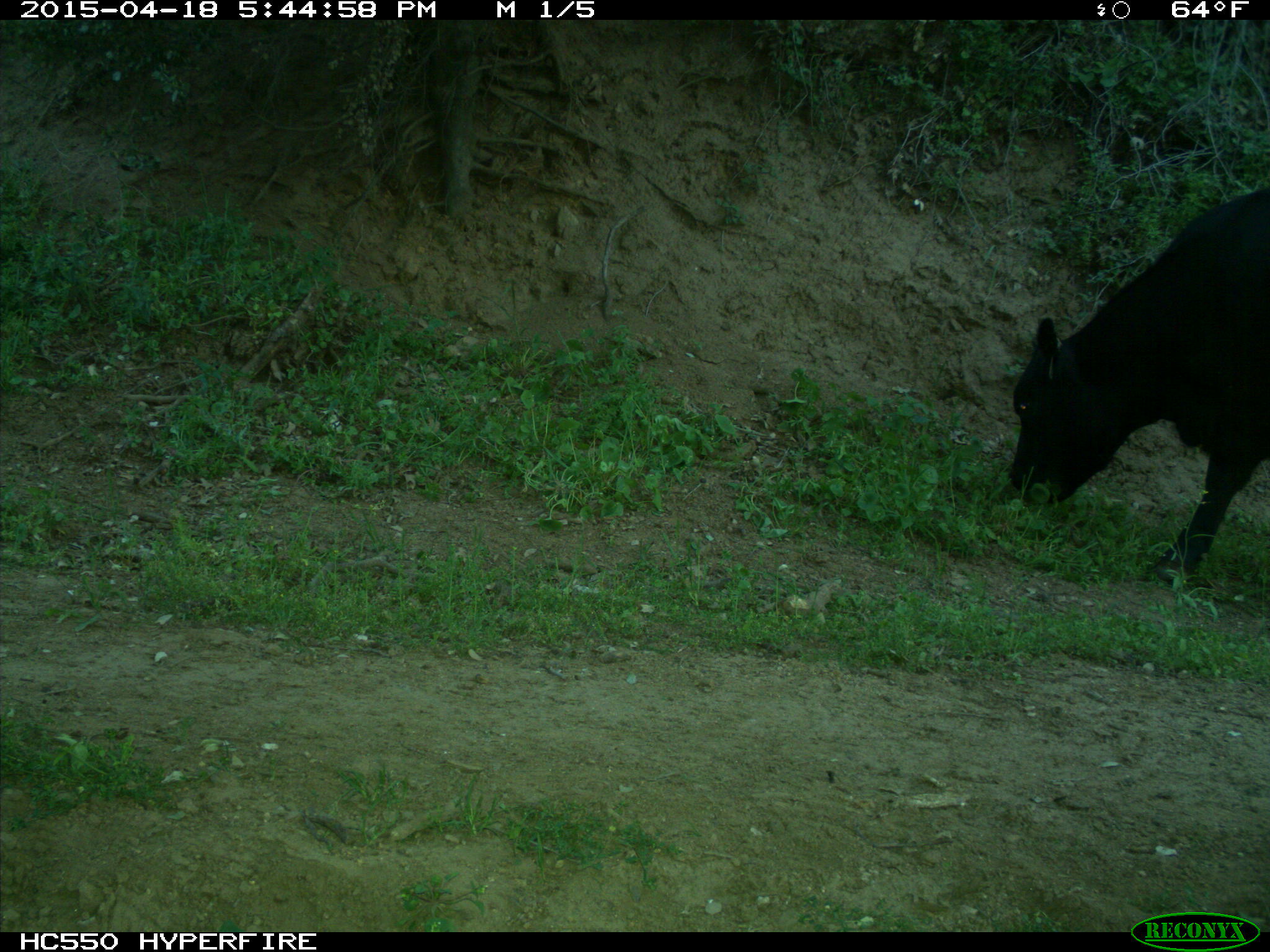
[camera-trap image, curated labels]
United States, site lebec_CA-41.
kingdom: Animalia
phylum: Chordata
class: Mammalia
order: Artiodactyla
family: Bovidae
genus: Bos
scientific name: Bos taurus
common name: domestic cow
Bos taurus (domestic cow).